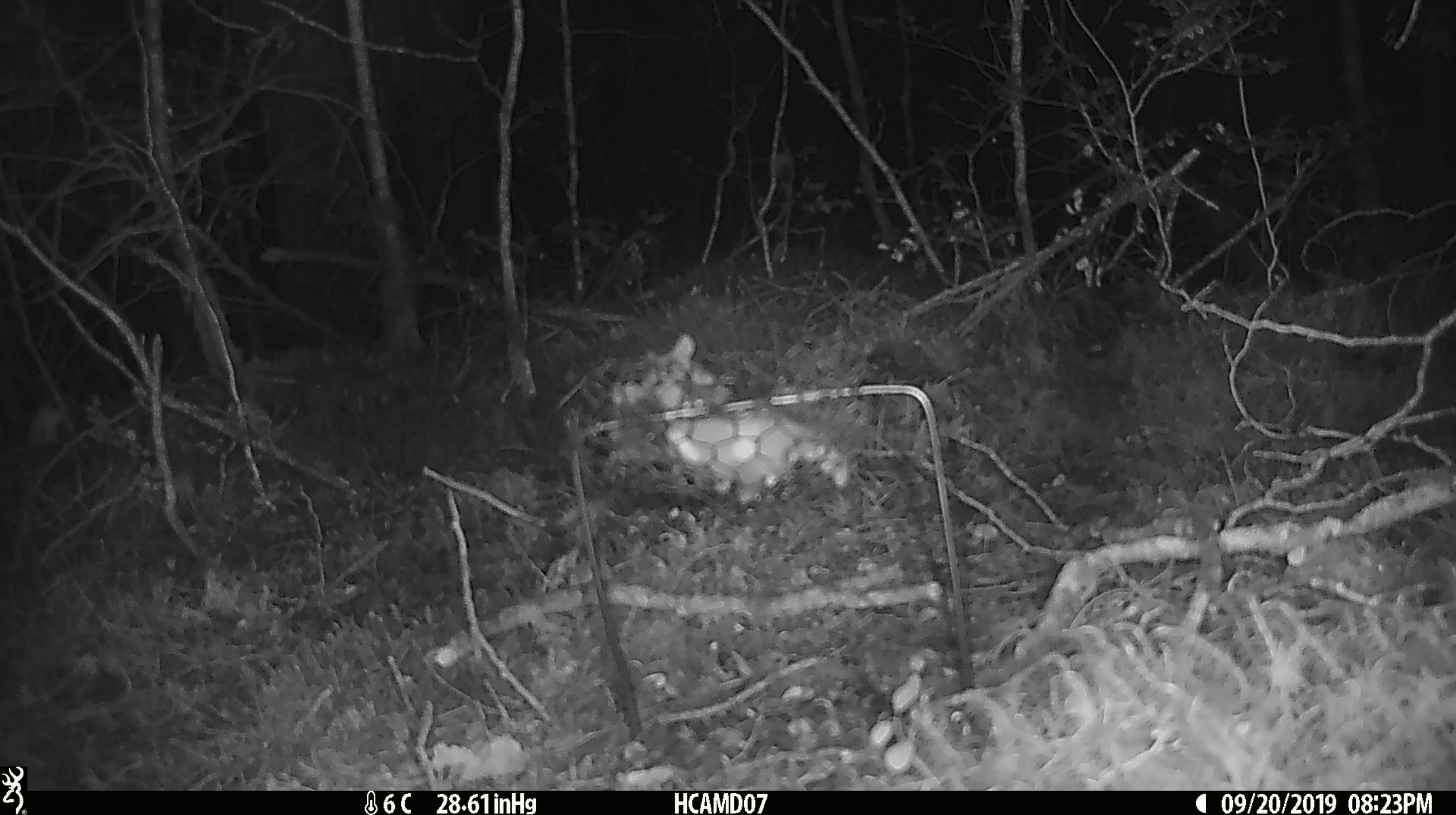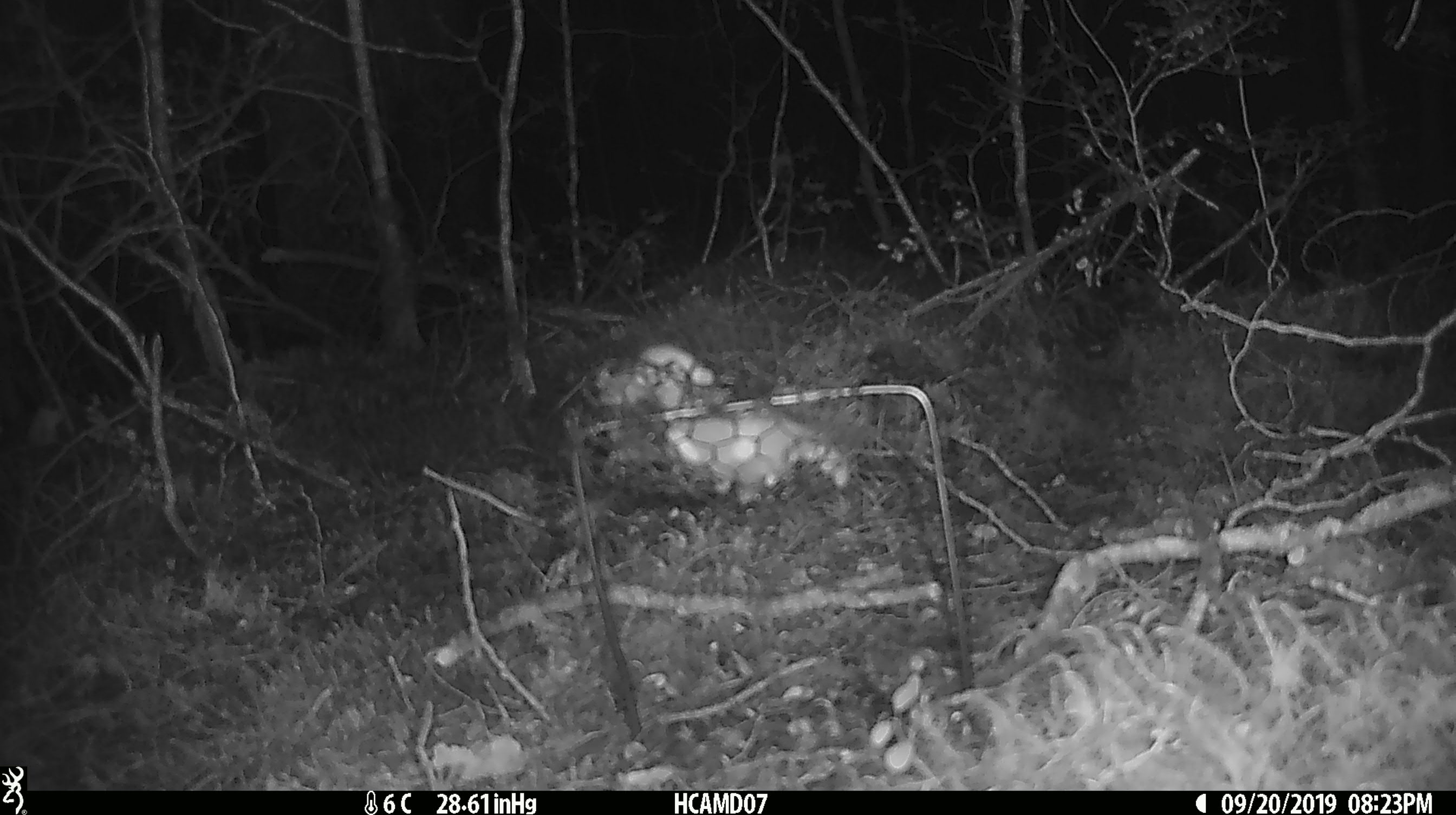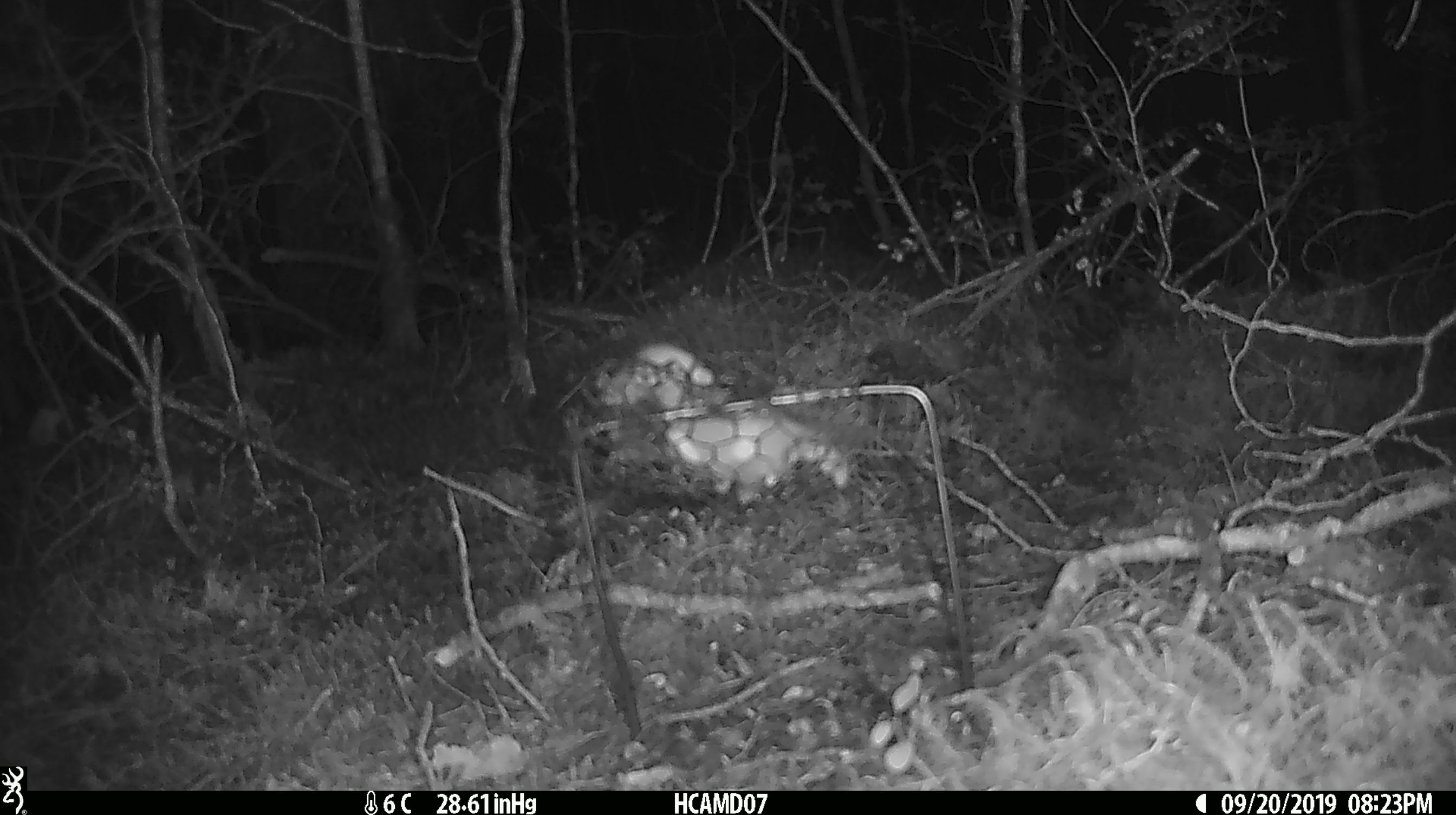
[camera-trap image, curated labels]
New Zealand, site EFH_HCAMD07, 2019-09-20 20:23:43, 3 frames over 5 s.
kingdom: Animalia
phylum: Chordata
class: Mammalia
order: Rodentia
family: Muridae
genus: Mus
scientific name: Mus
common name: mouse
Mouse (Mus).